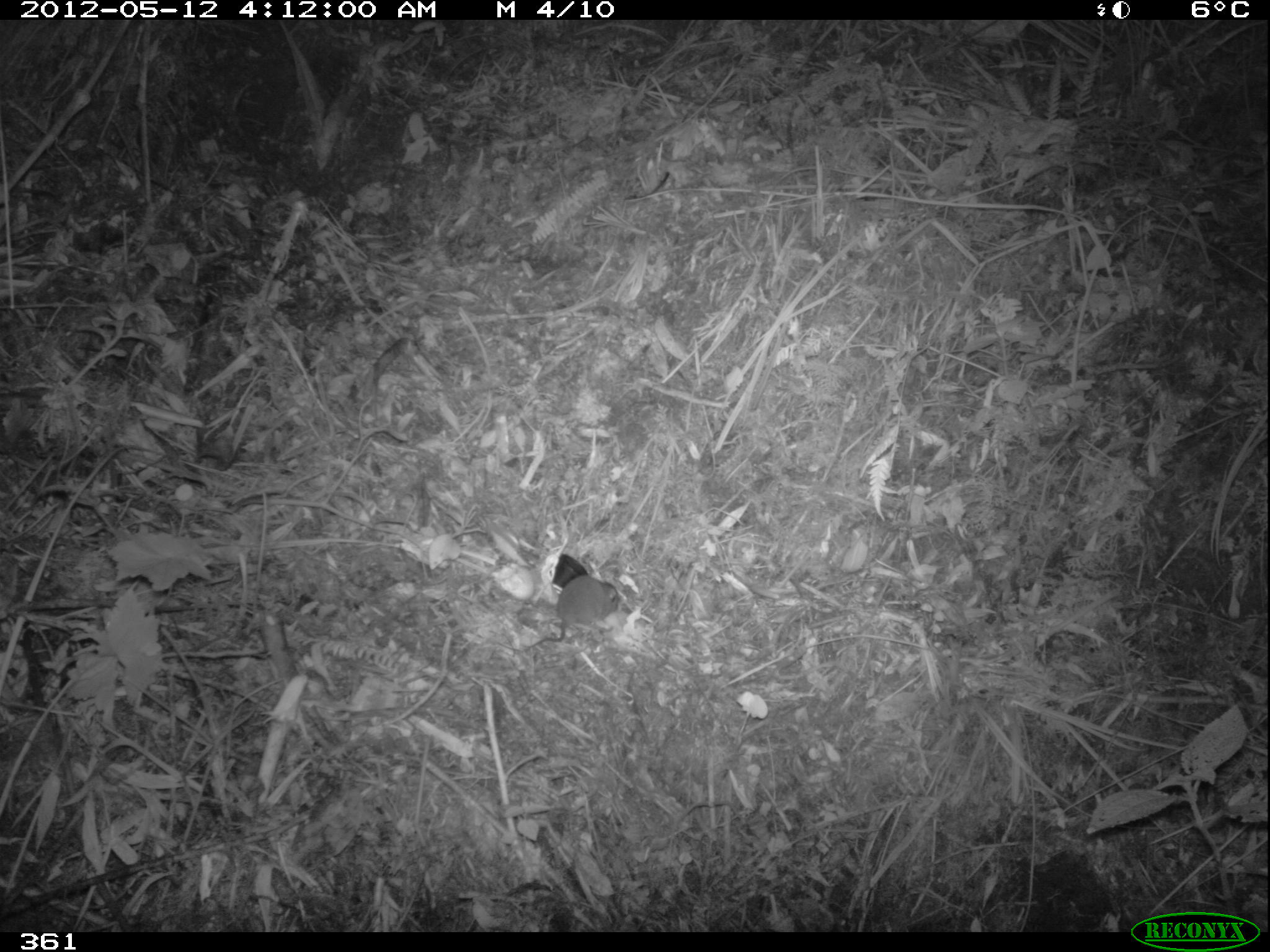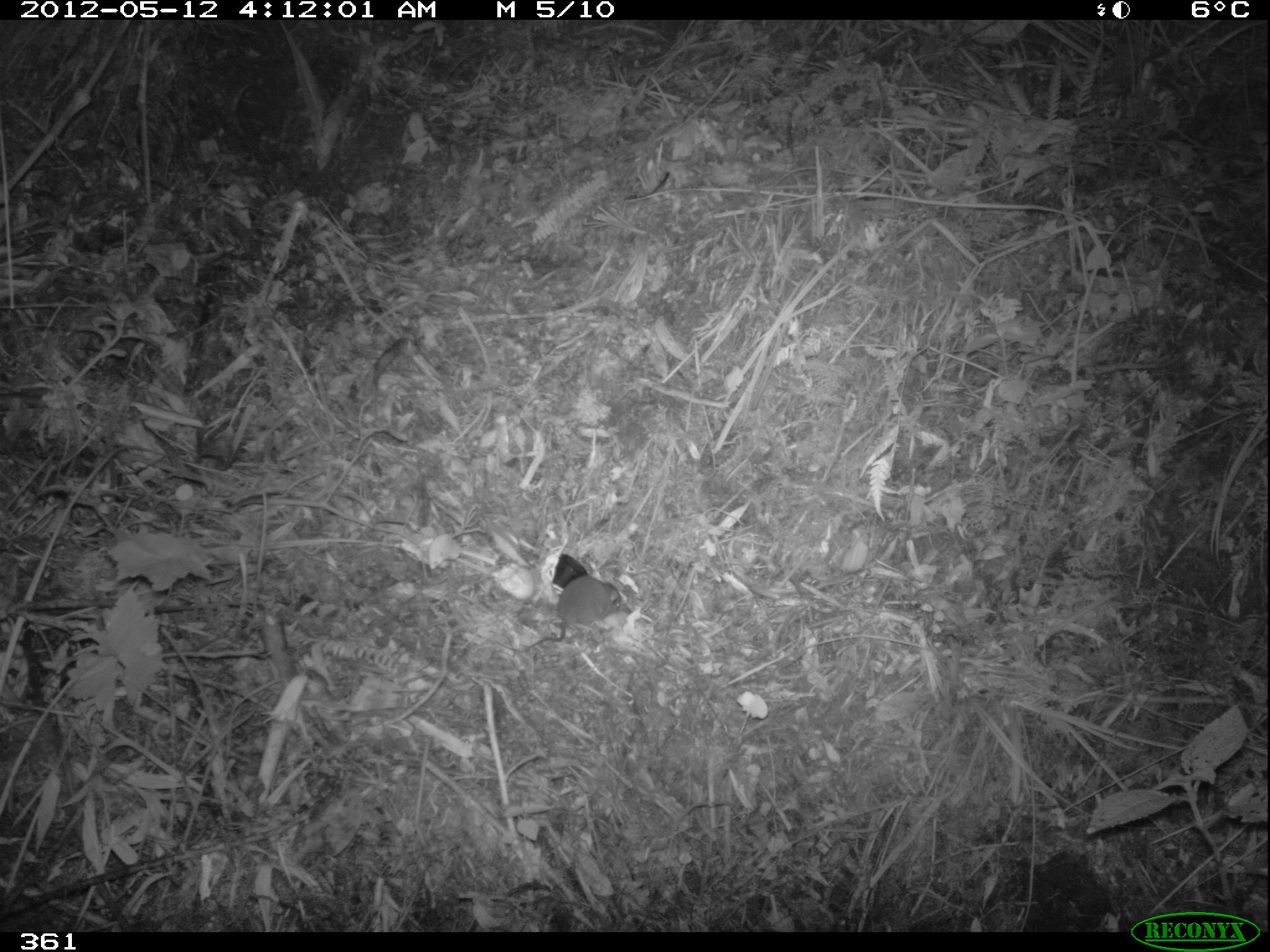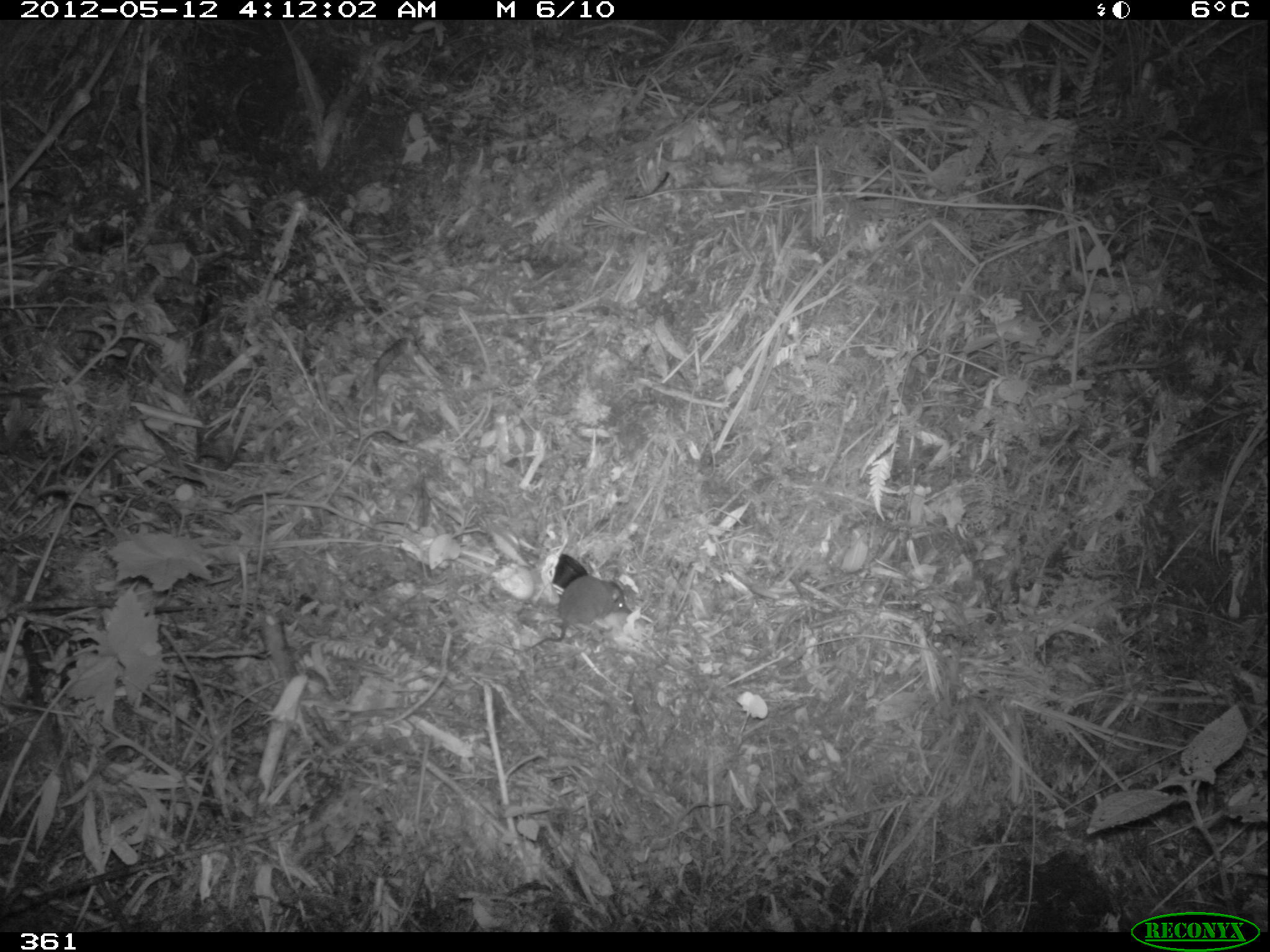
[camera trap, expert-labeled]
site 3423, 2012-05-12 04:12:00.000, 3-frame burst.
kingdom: Animalia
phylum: Chordata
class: Mammalia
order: Rodentia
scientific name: Rodentia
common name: rodents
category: unknown rodent